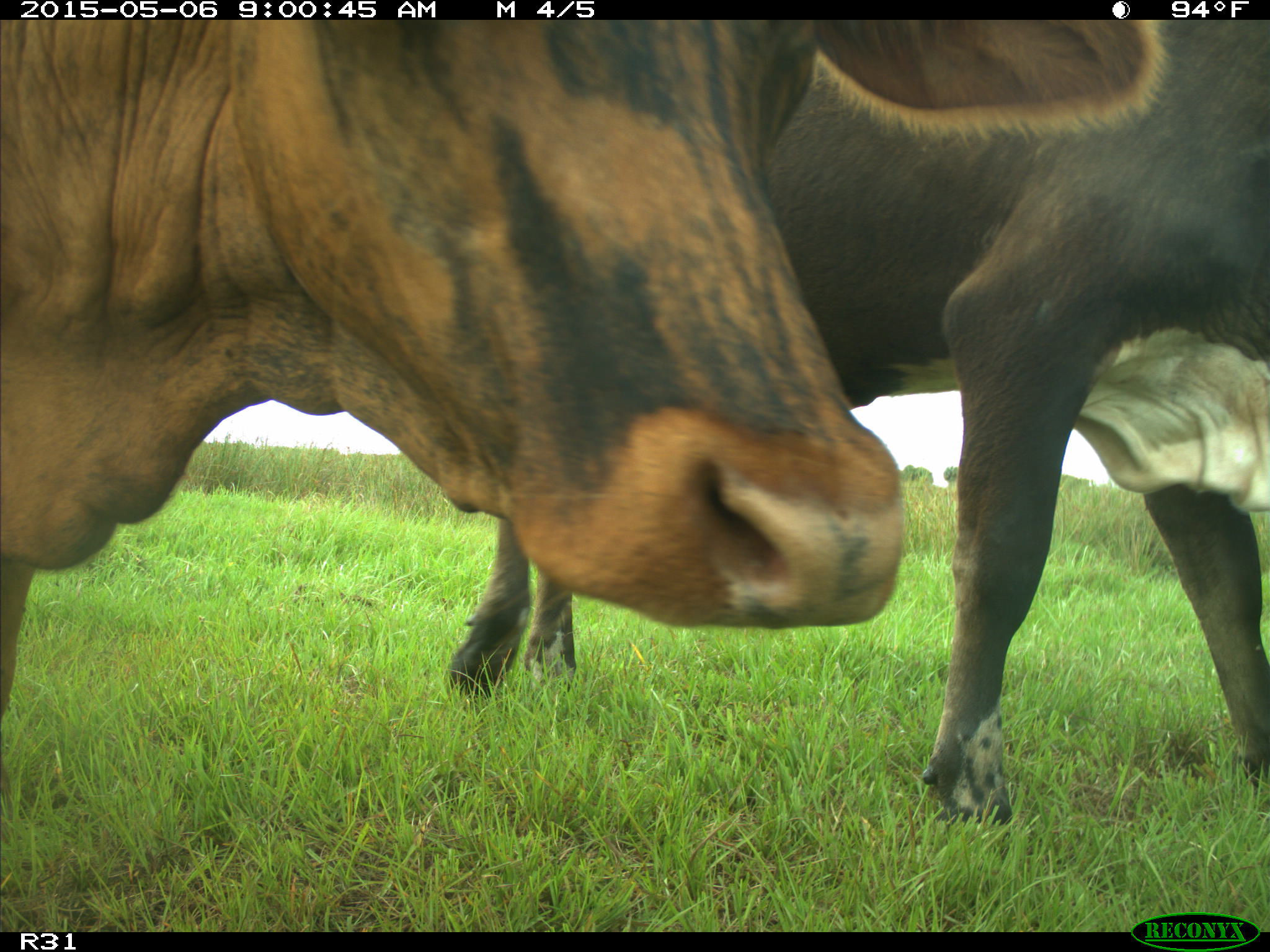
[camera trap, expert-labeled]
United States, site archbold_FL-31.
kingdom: Animalia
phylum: Chordata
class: Mammalia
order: Artiodactyla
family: Bovidae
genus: Bos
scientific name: Bos taurus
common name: domestic cow